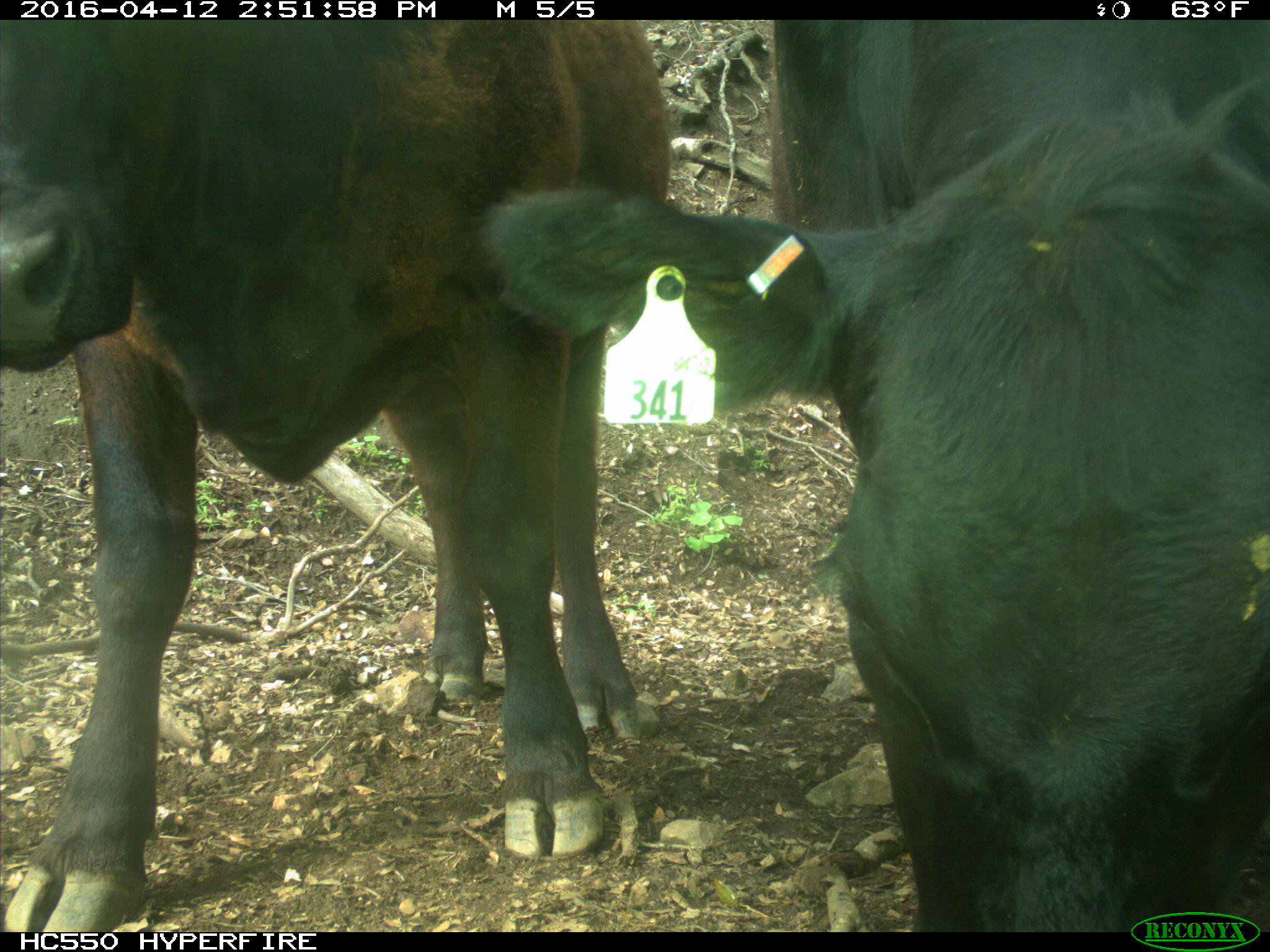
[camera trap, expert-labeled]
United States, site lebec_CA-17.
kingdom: Animalia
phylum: Chordata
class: Mammalia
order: Artiodactyla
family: Bovidae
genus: Bos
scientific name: Bos taurus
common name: domestic cow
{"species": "Bos taurus (domestic cow)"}